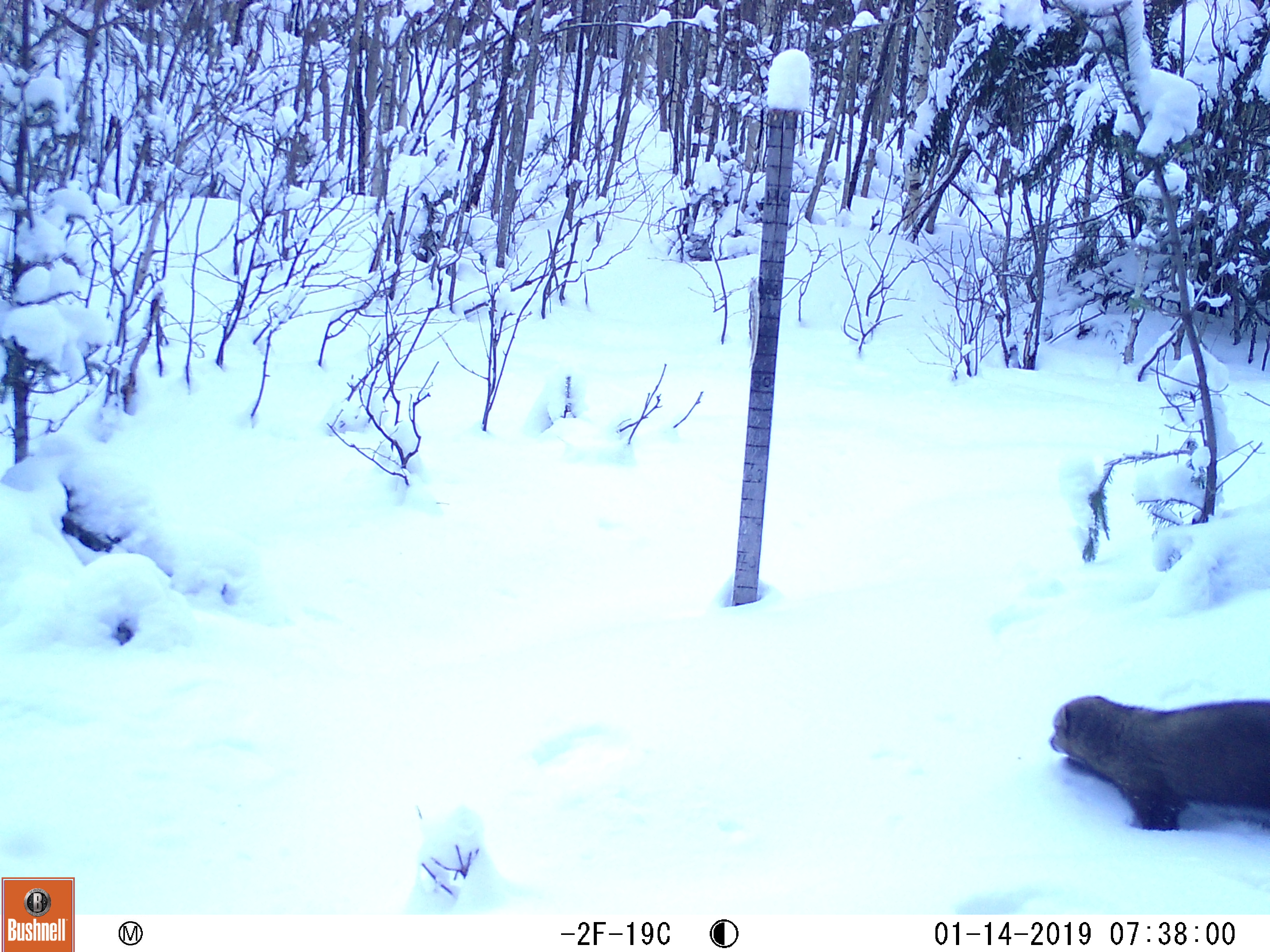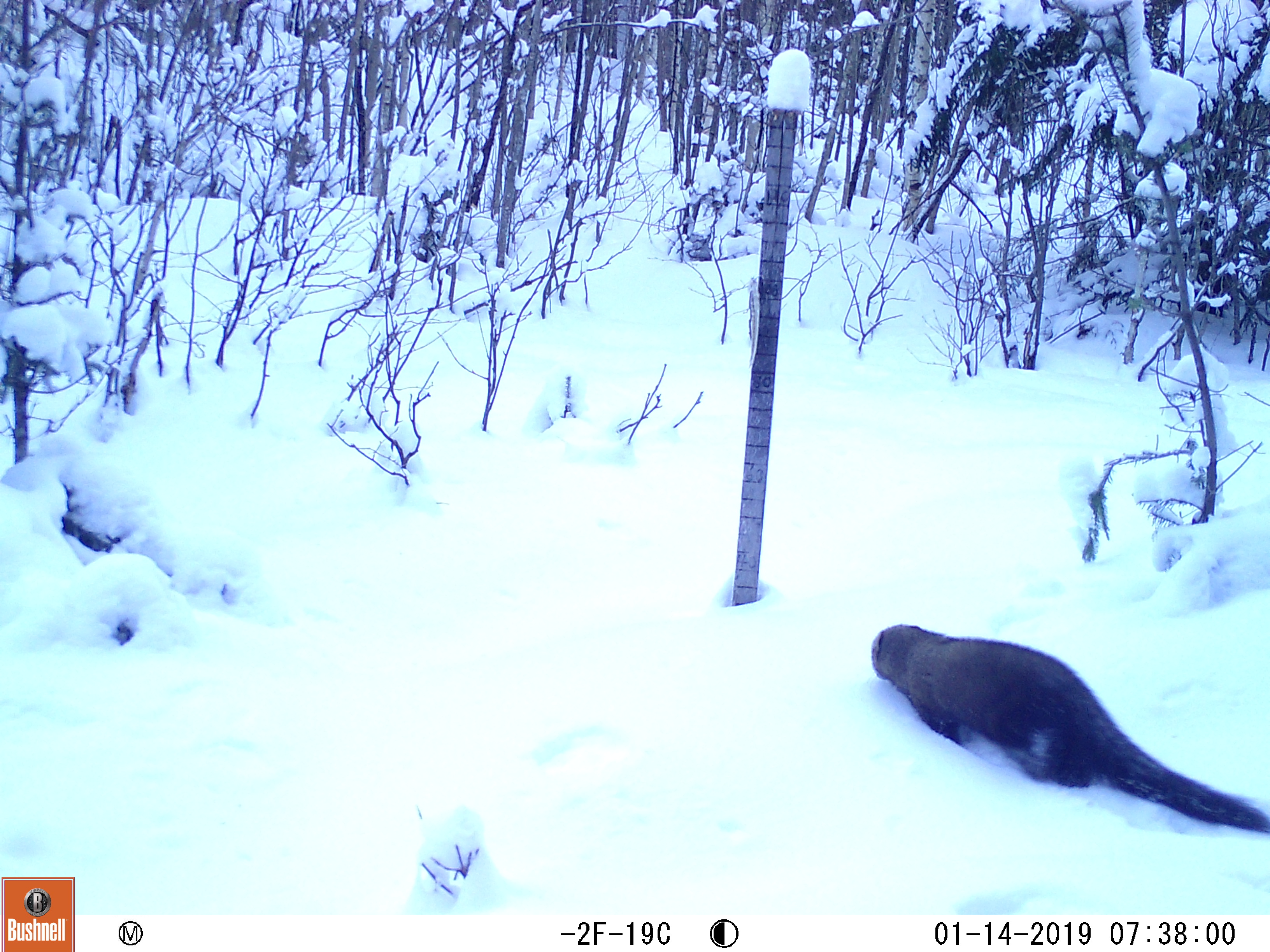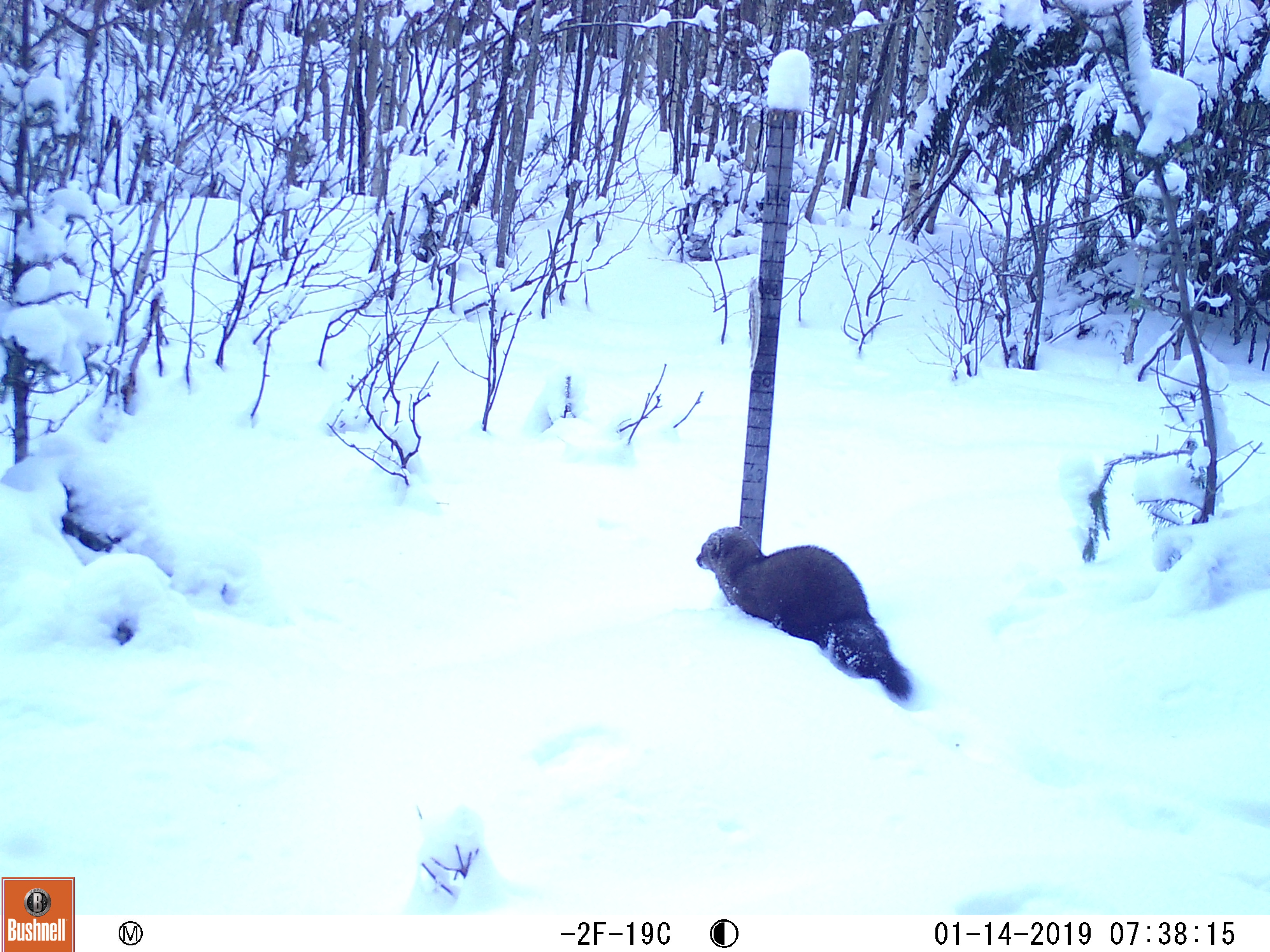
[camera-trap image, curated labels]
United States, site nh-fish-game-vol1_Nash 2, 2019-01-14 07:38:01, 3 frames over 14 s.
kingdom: Animalia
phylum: Chordata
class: Mammalia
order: Carnivora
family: Mustelidae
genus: Pekania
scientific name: Pekania pennanti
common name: fisher